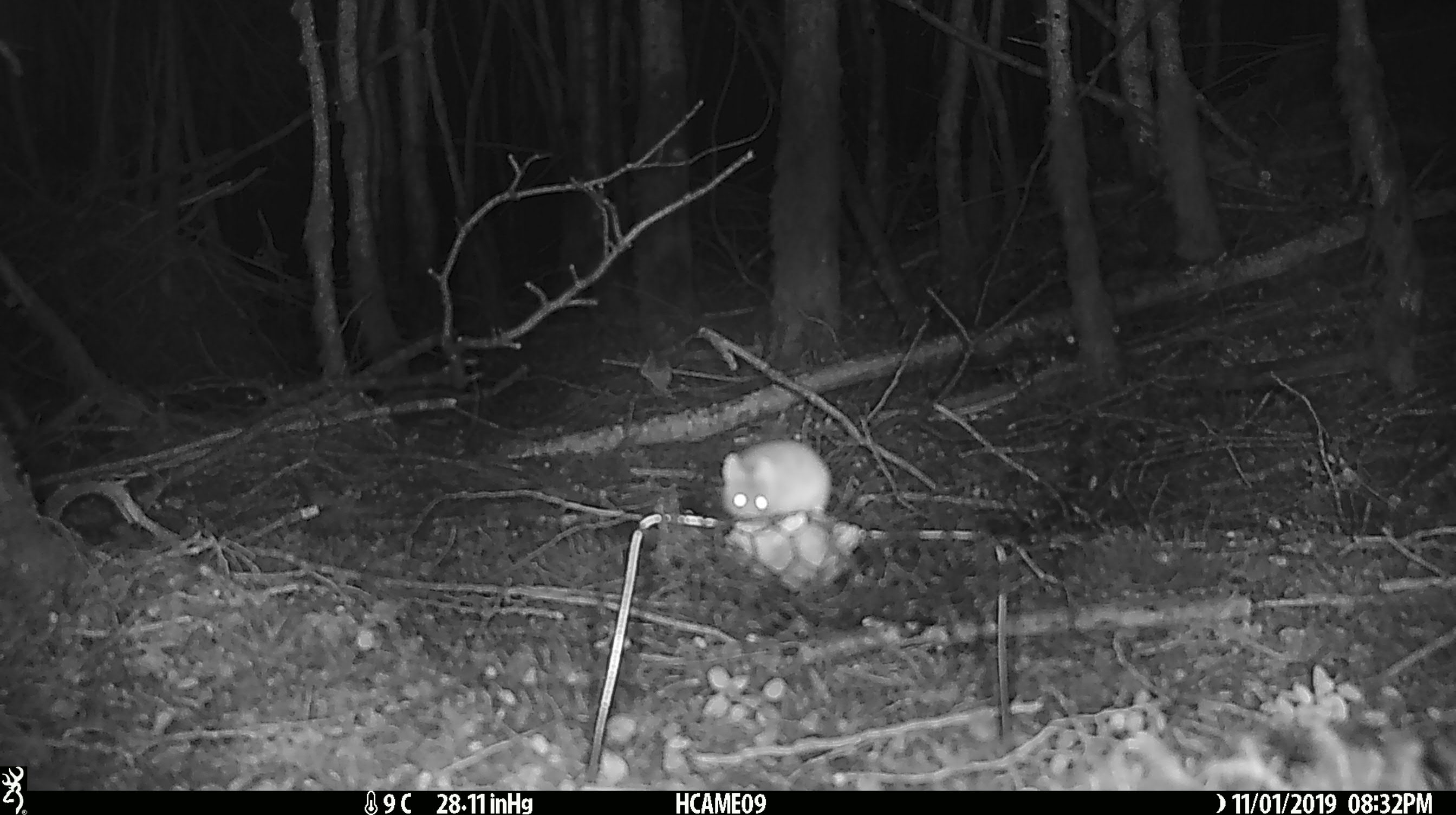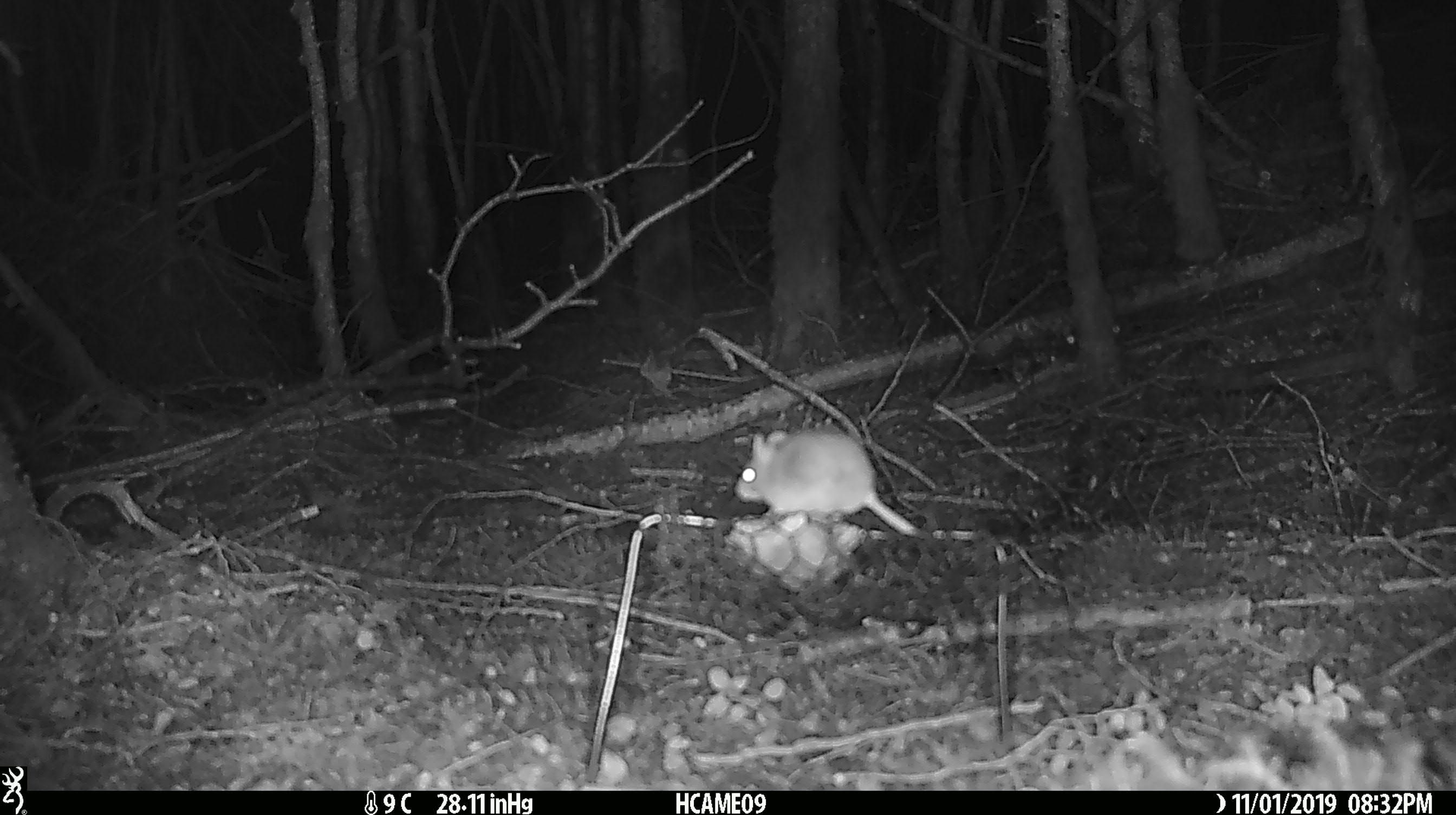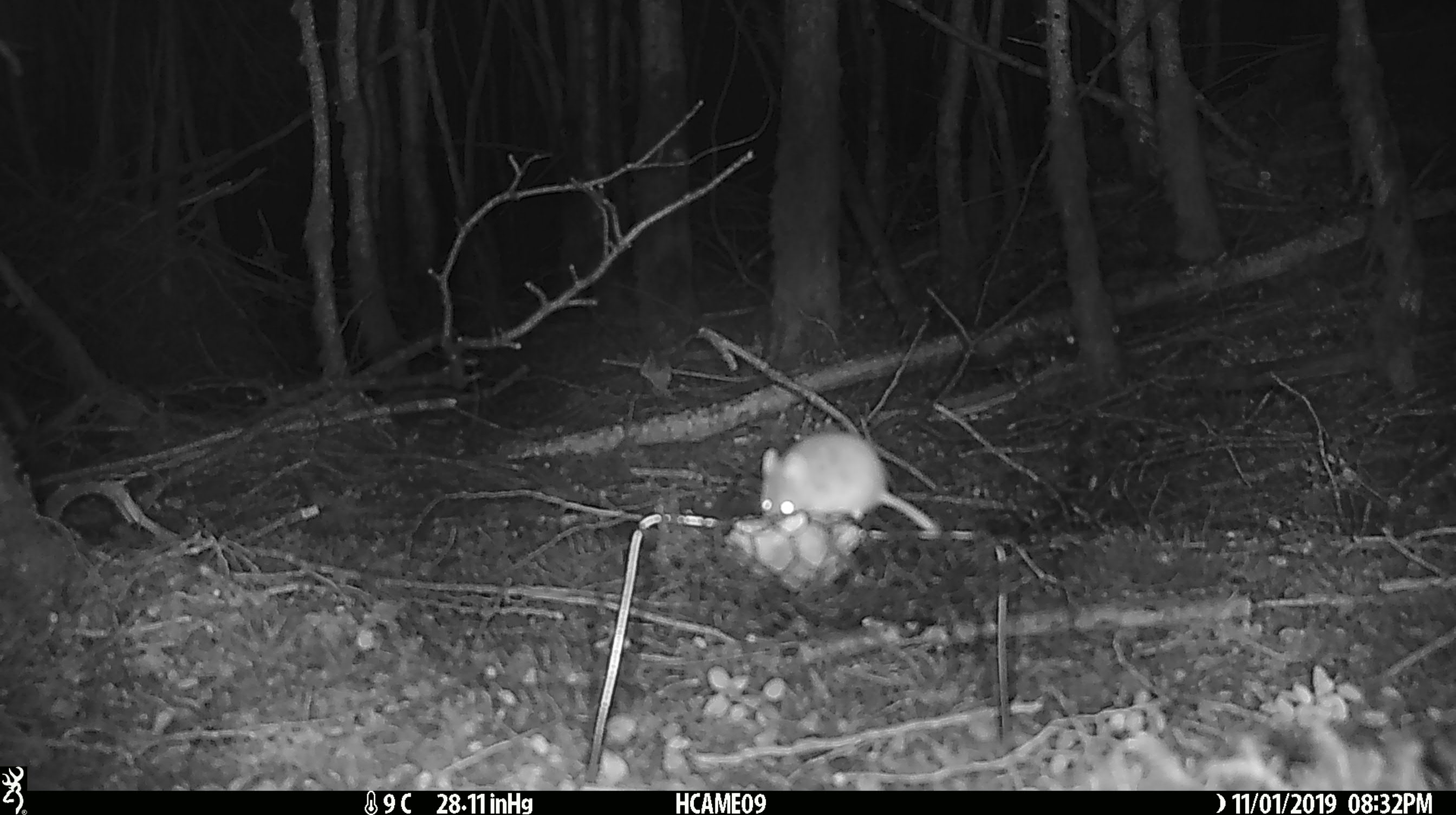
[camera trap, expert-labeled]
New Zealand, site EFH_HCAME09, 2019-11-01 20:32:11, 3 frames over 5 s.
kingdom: Animalia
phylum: Chordata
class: Mammalia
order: Rodentia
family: Muridae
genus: Mus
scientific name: Mus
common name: mouse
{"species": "mouse (Mus)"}